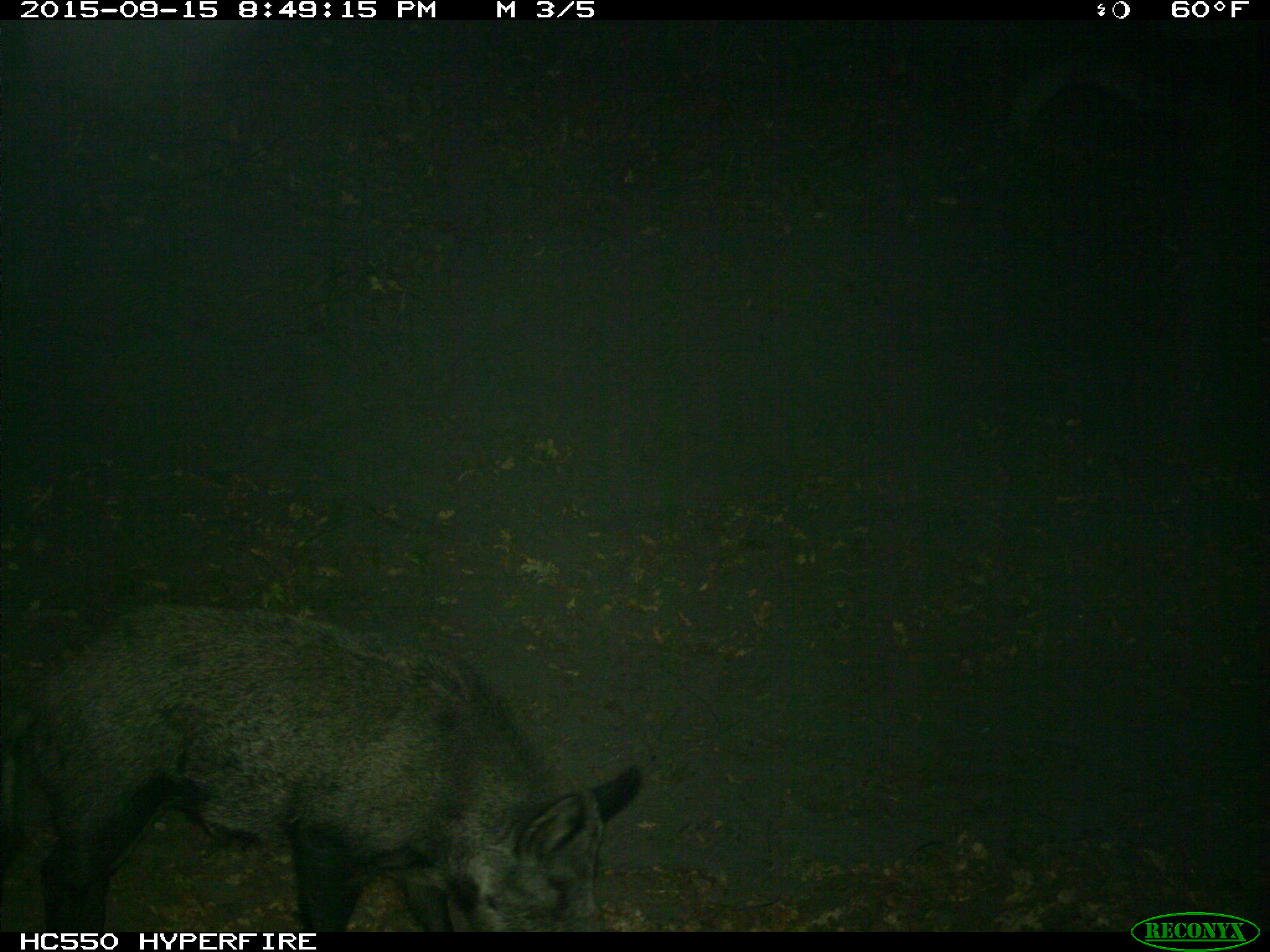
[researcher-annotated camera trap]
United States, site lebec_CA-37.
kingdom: Animalia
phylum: Chordata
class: Mammalia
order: Artiodactyla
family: Suidae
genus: Sus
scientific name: Sus scrofa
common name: wild boar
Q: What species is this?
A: Sus scrofa (wild boar).